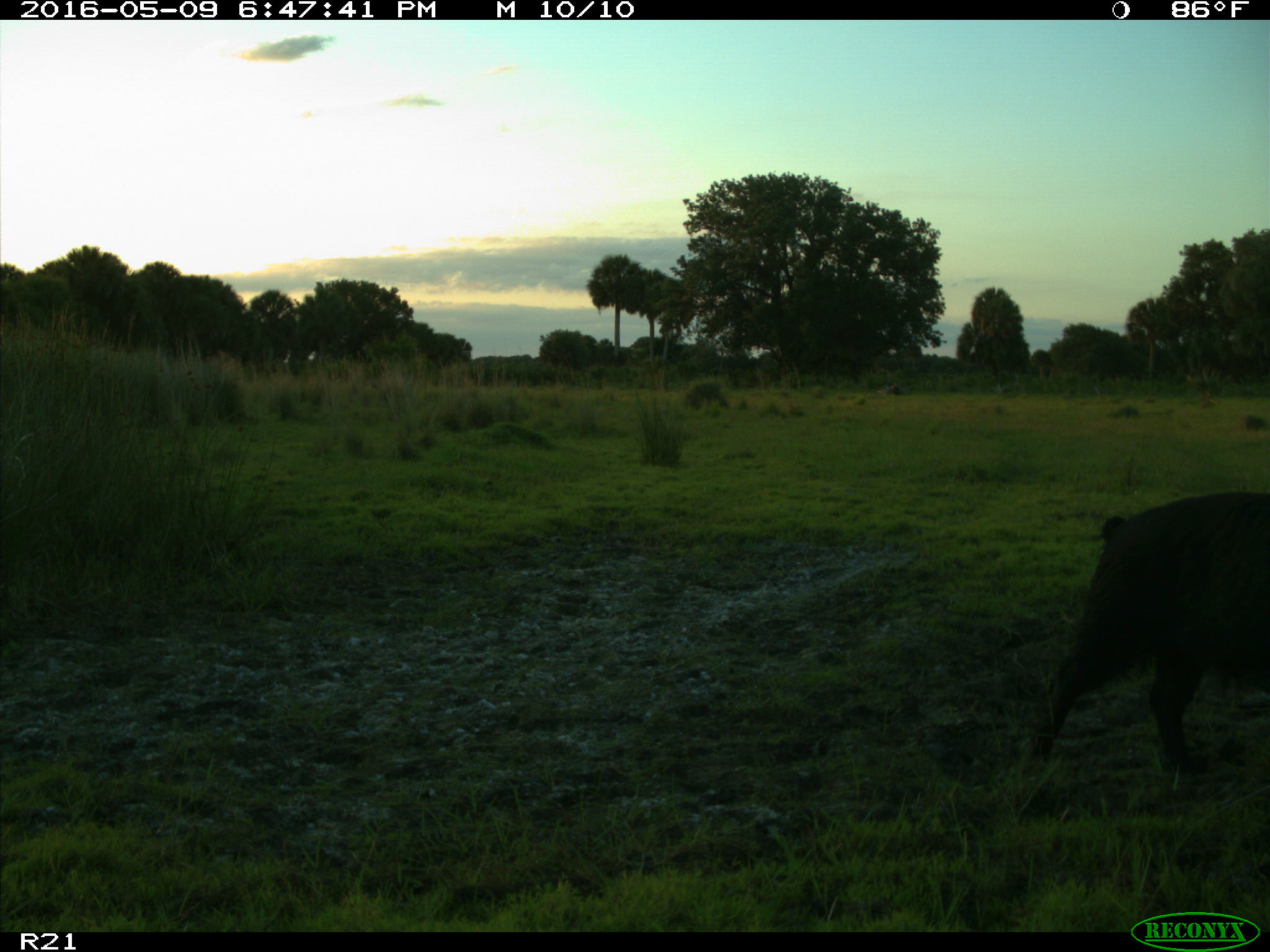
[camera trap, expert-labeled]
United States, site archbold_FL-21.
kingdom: Animalia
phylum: Chordata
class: Mammalia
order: Artiodactyla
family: Suidae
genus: Sus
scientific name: Sus scrofa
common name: wild boar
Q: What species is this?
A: Sus scrofa (wild boar).